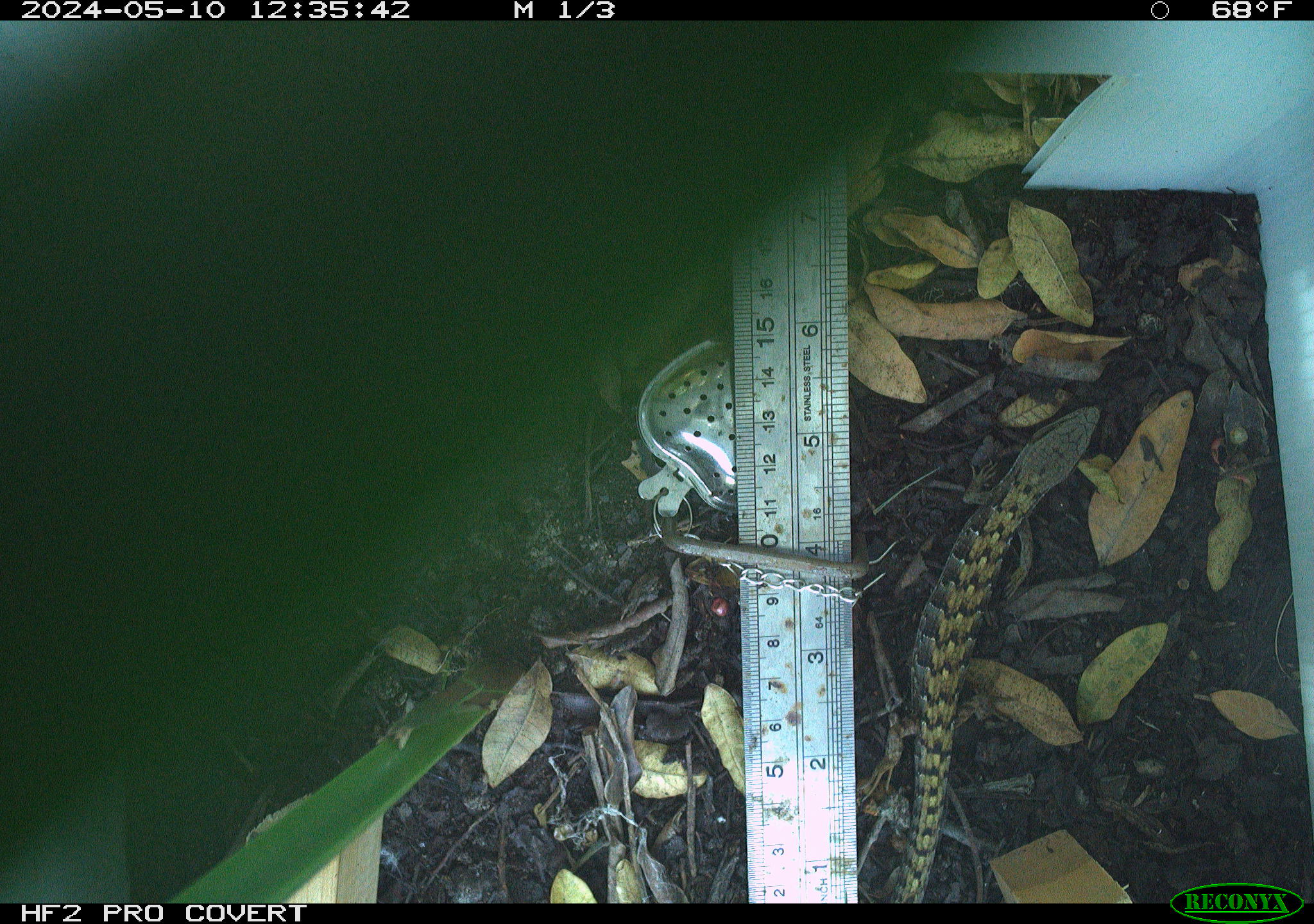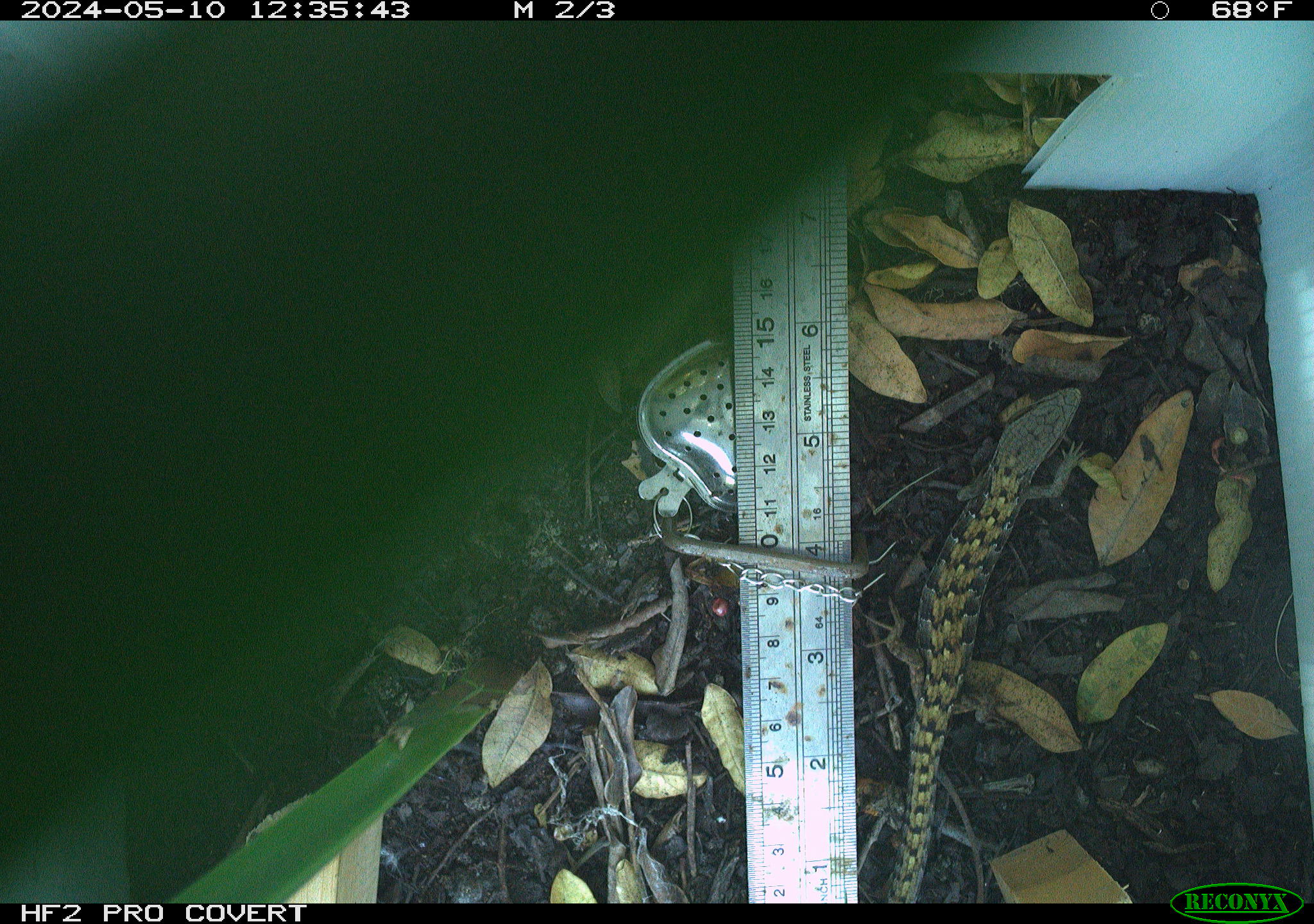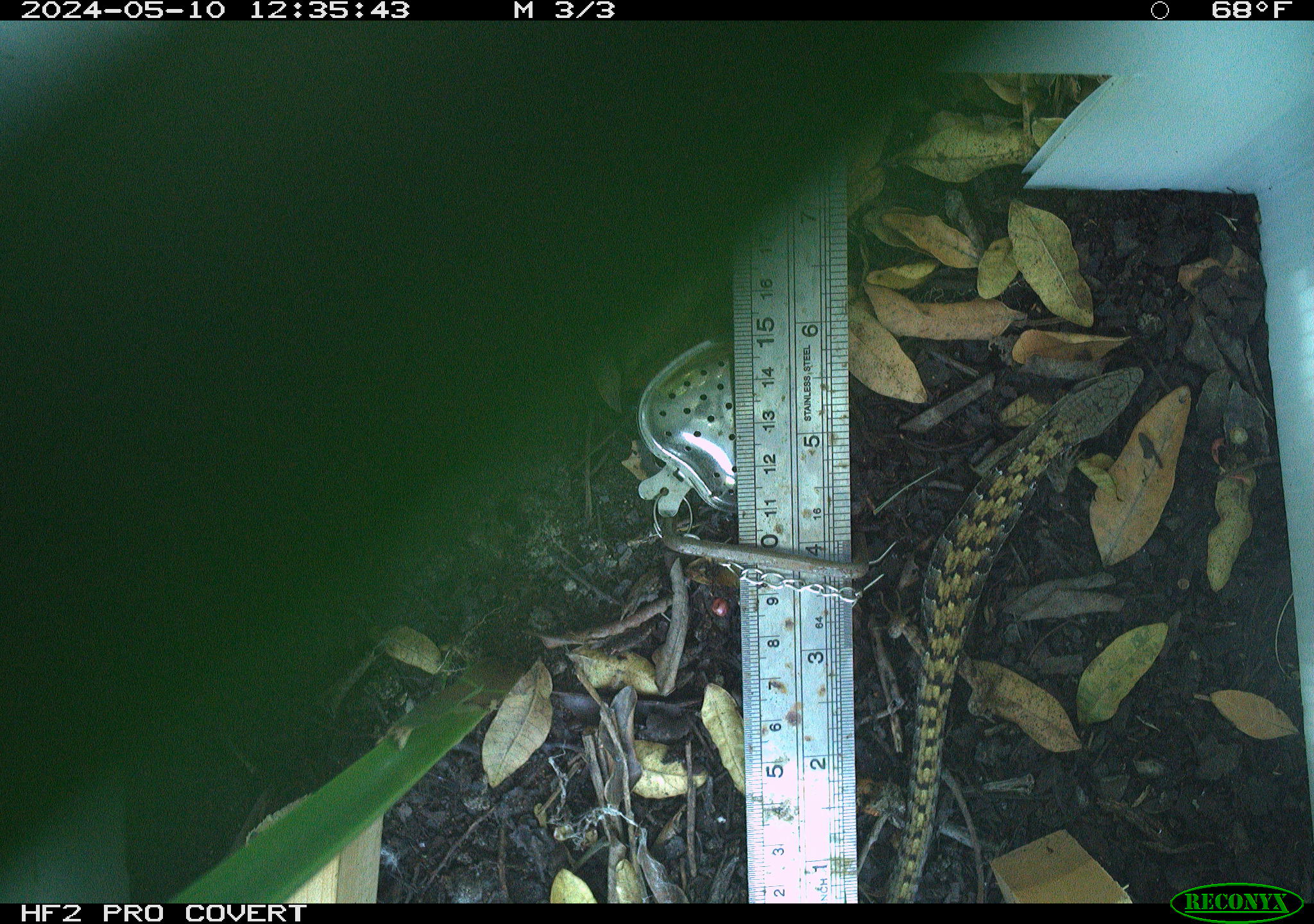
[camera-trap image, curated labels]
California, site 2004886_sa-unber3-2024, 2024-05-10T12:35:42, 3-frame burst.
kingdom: Animalia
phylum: Chordata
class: Reptilia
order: Squamata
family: Anguidae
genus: Elgaria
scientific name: Elgaria multicarinata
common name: southern alligator lizard